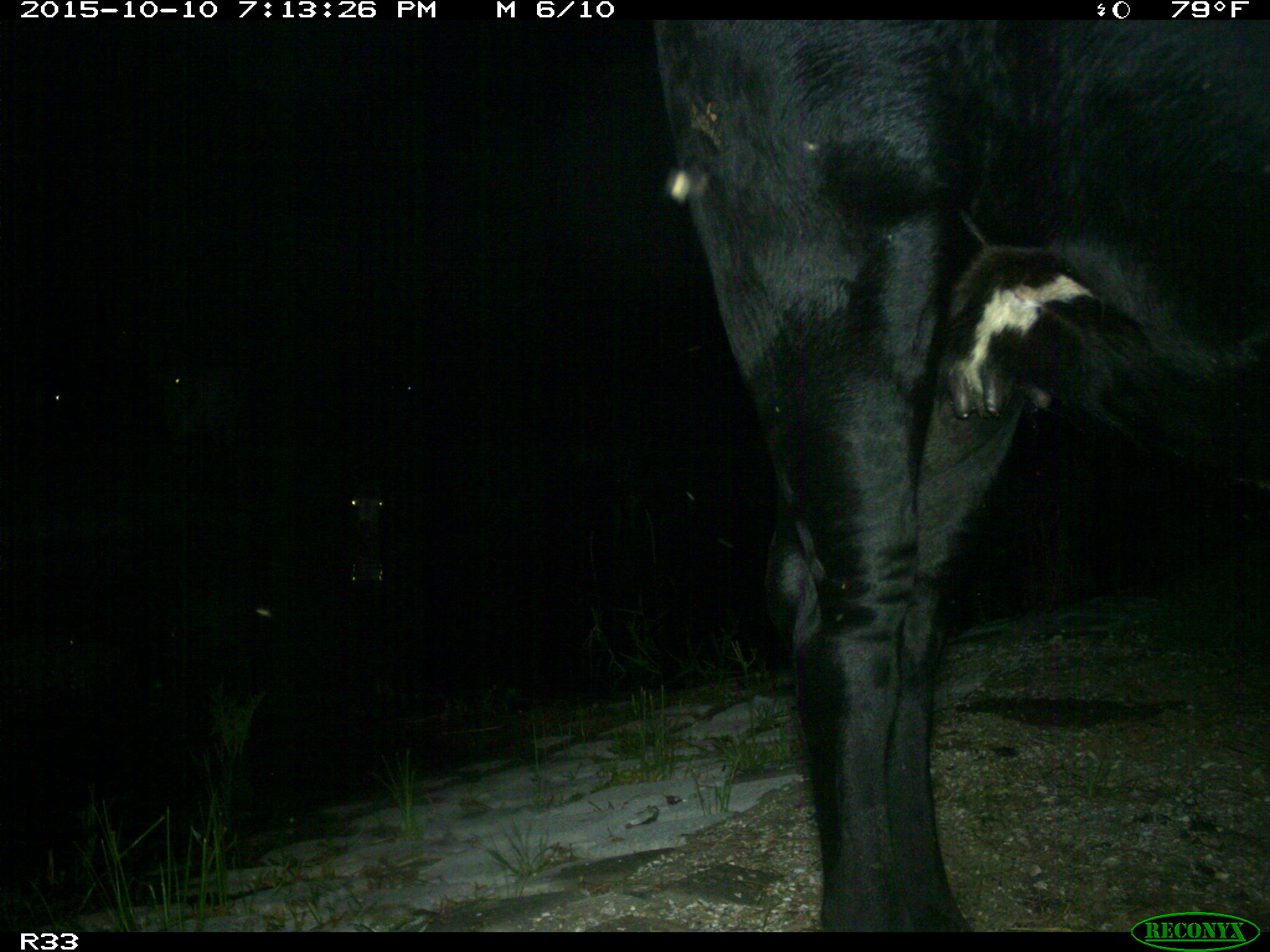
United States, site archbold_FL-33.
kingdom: Animalia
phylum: Chordata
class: Mammalia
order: Artiodactyla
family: Bovidae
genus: Bos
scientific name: Bos taurus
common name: domestic cow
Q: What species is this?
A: Bos taurus (domestic cow).